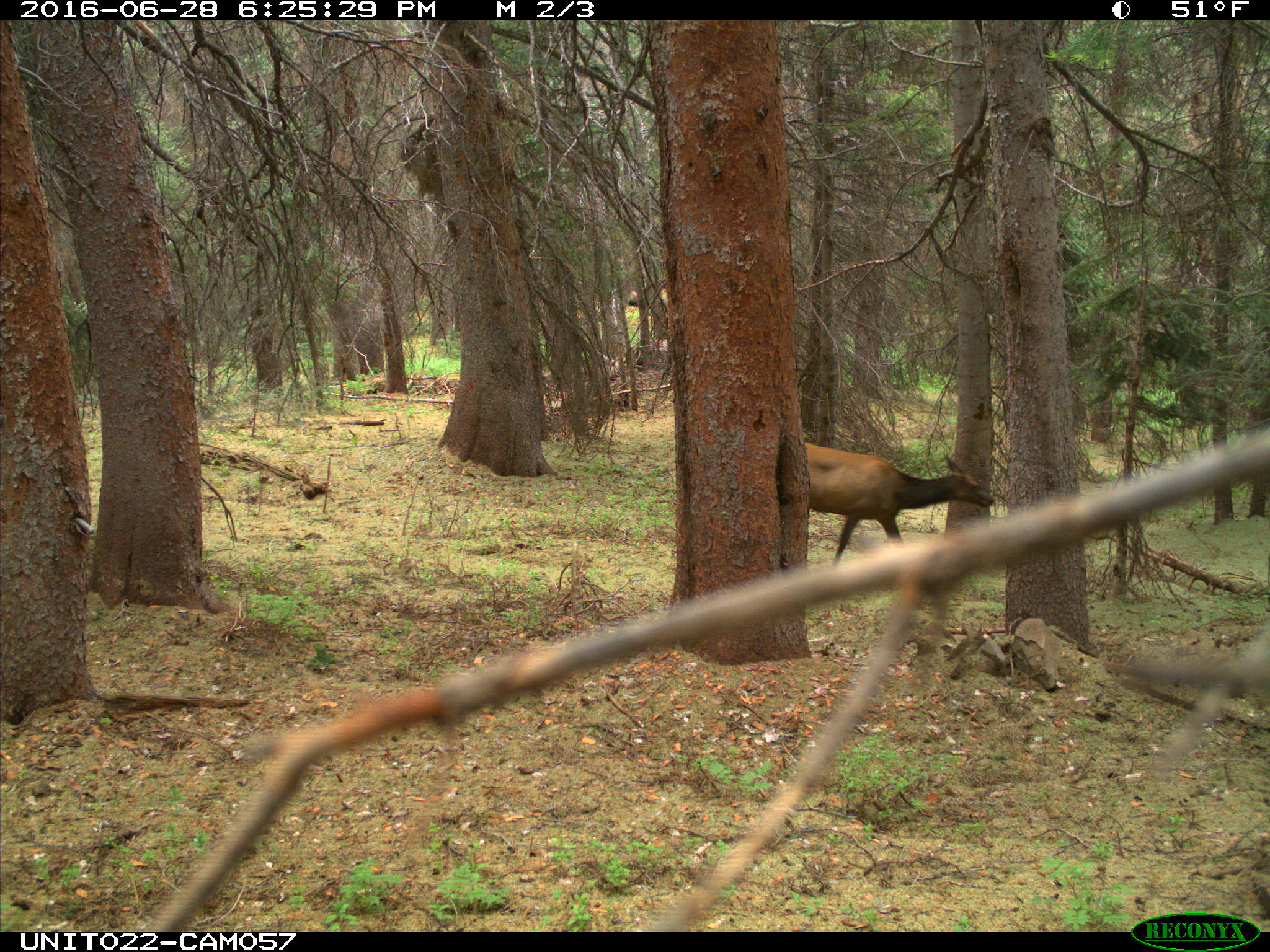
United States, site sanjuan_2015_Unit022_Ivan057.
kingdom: Animalia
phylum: Chordata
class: Mammalia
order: Artiodactyla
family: Cervidae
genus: Cervus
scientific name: Cervus elaphus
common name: red deer